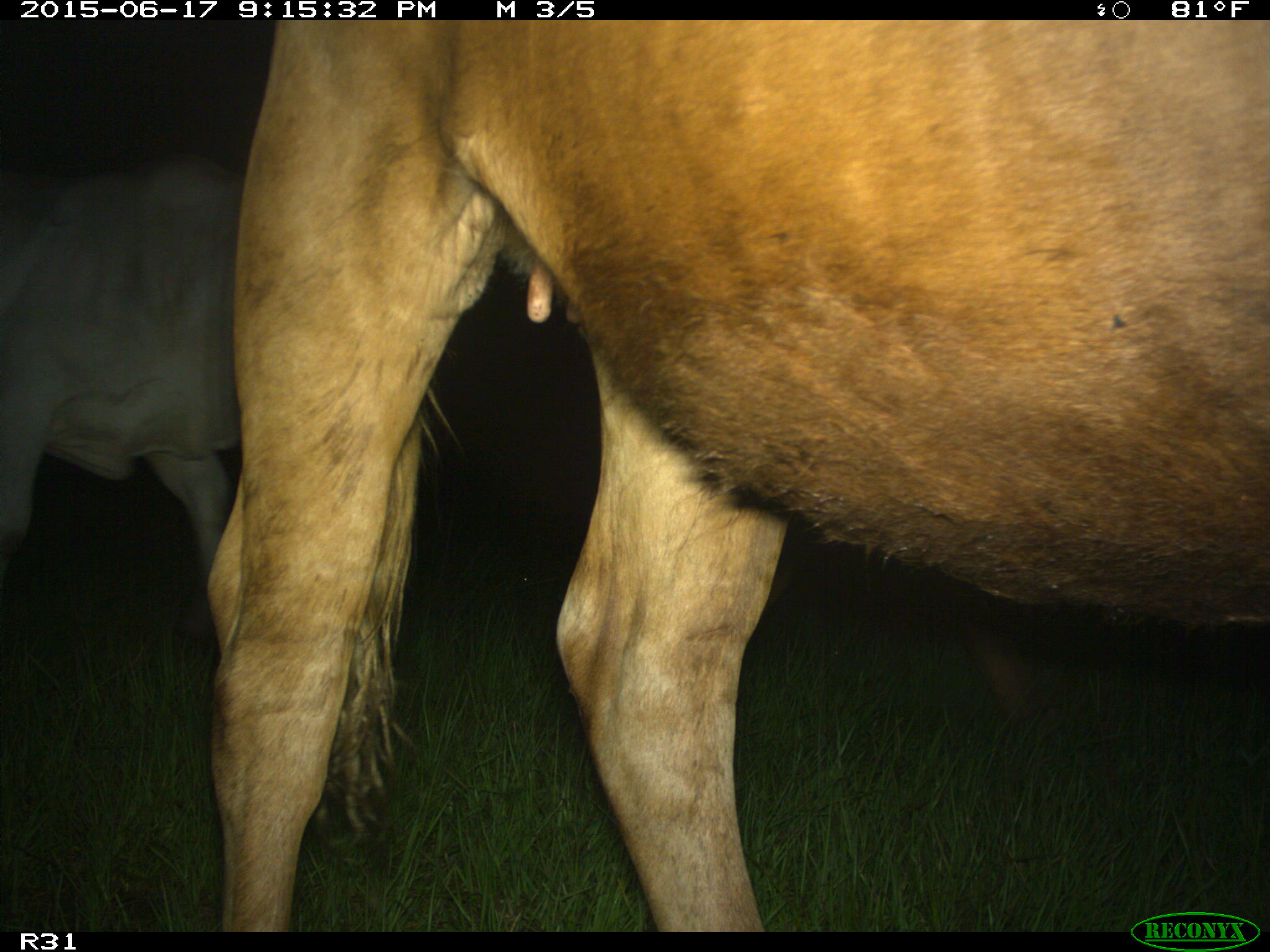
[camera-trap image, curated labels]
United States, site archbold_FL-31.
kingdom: Animalia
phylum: Chordata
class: Mammalia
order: Artiodactyla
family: Bovidae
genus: Bos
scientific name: Bos taurus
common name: domestic cow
Bos taurus (domestic cow).